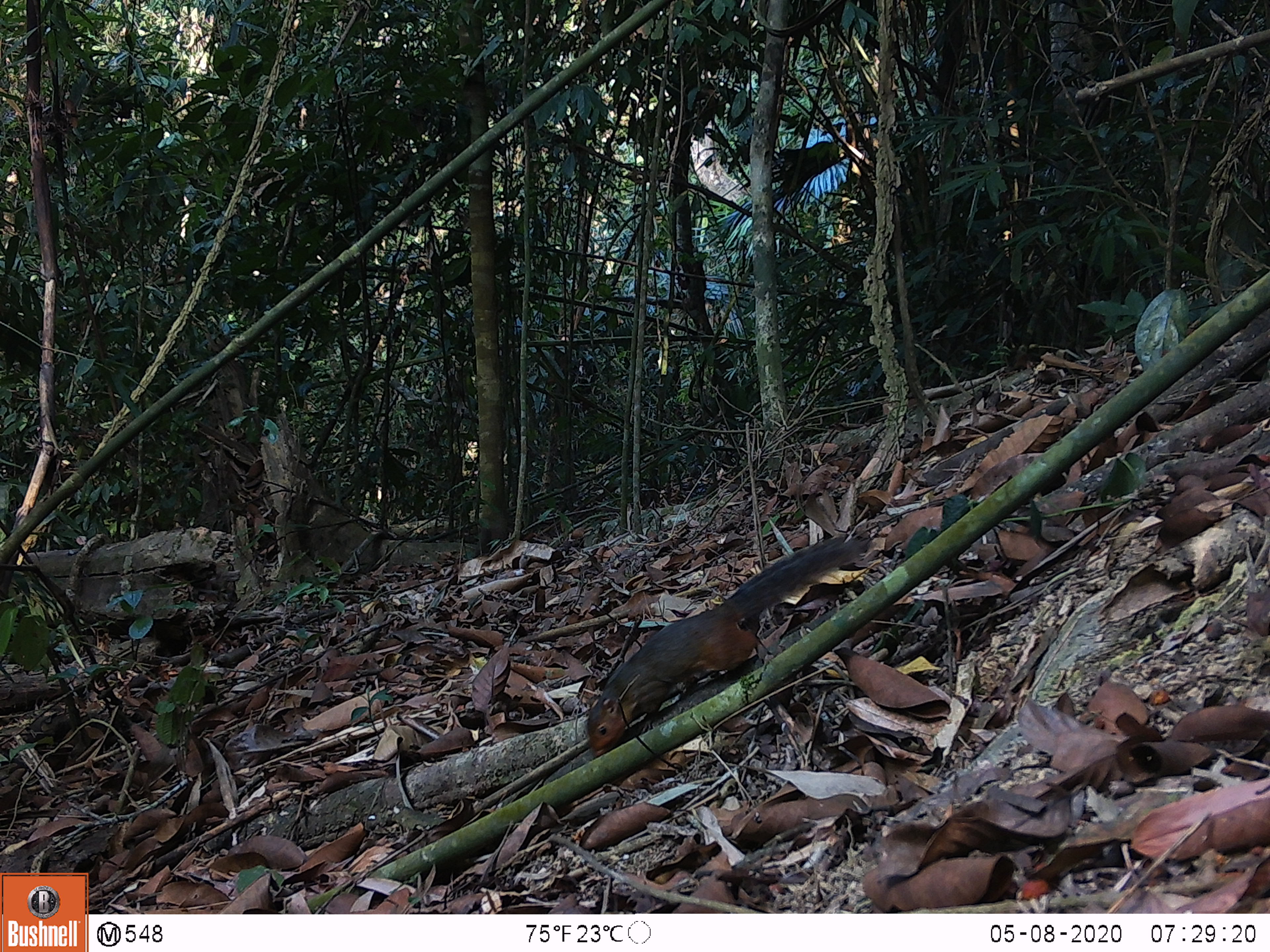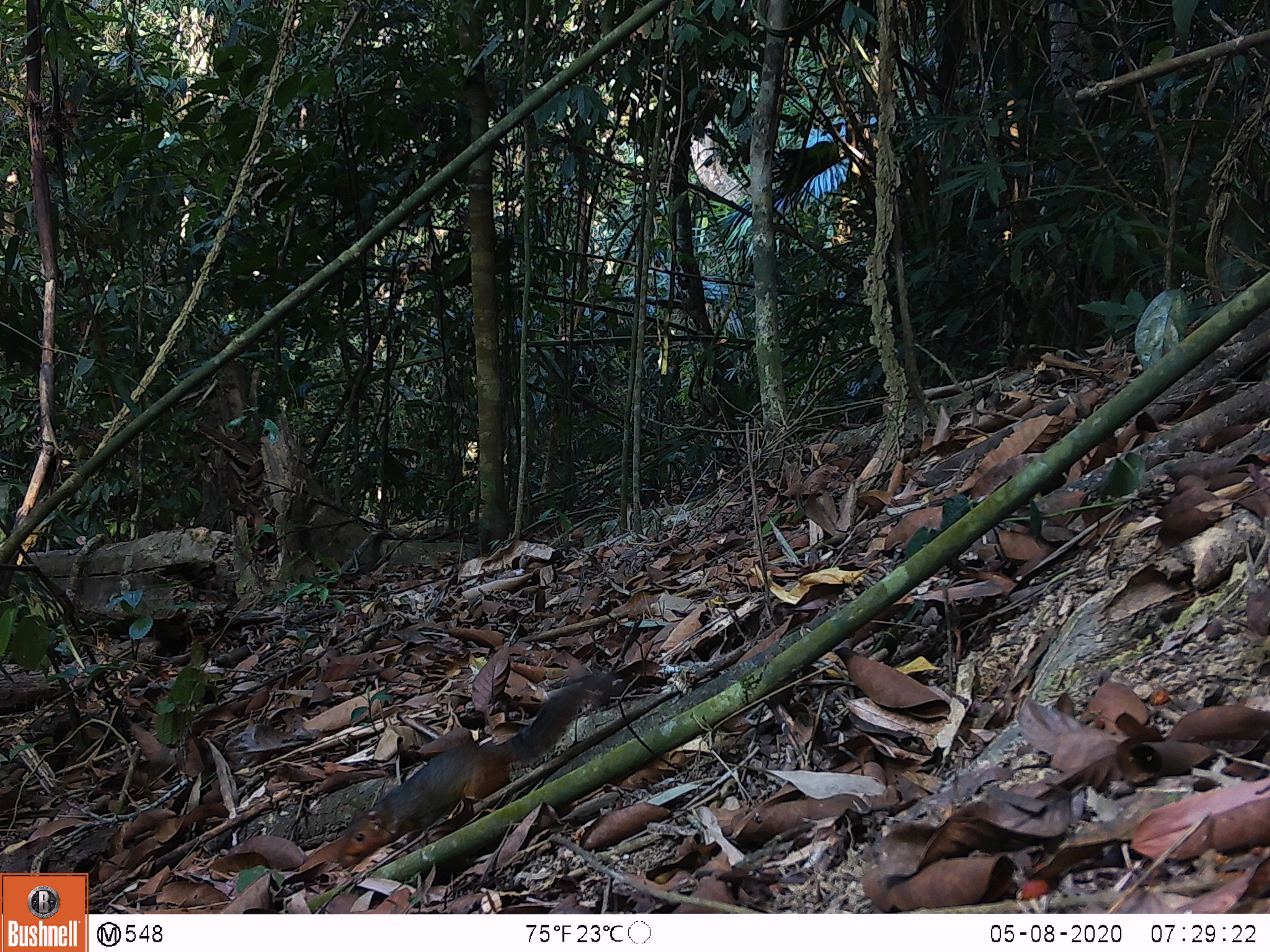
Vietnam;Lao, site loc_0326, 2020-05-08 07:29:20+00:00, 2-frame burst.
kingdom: Animalia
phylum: Chordata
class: Mammalia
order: Rodentia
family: Sciuridae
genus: Dremomys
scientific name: Dremomys rufigenis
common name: red-cheeked squirrel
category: red cheeked squirrel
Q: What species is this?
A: Red cheeked squirrel (red-cheeked squirrel) (Dremomys rufigenis).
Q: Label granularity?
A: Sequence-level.